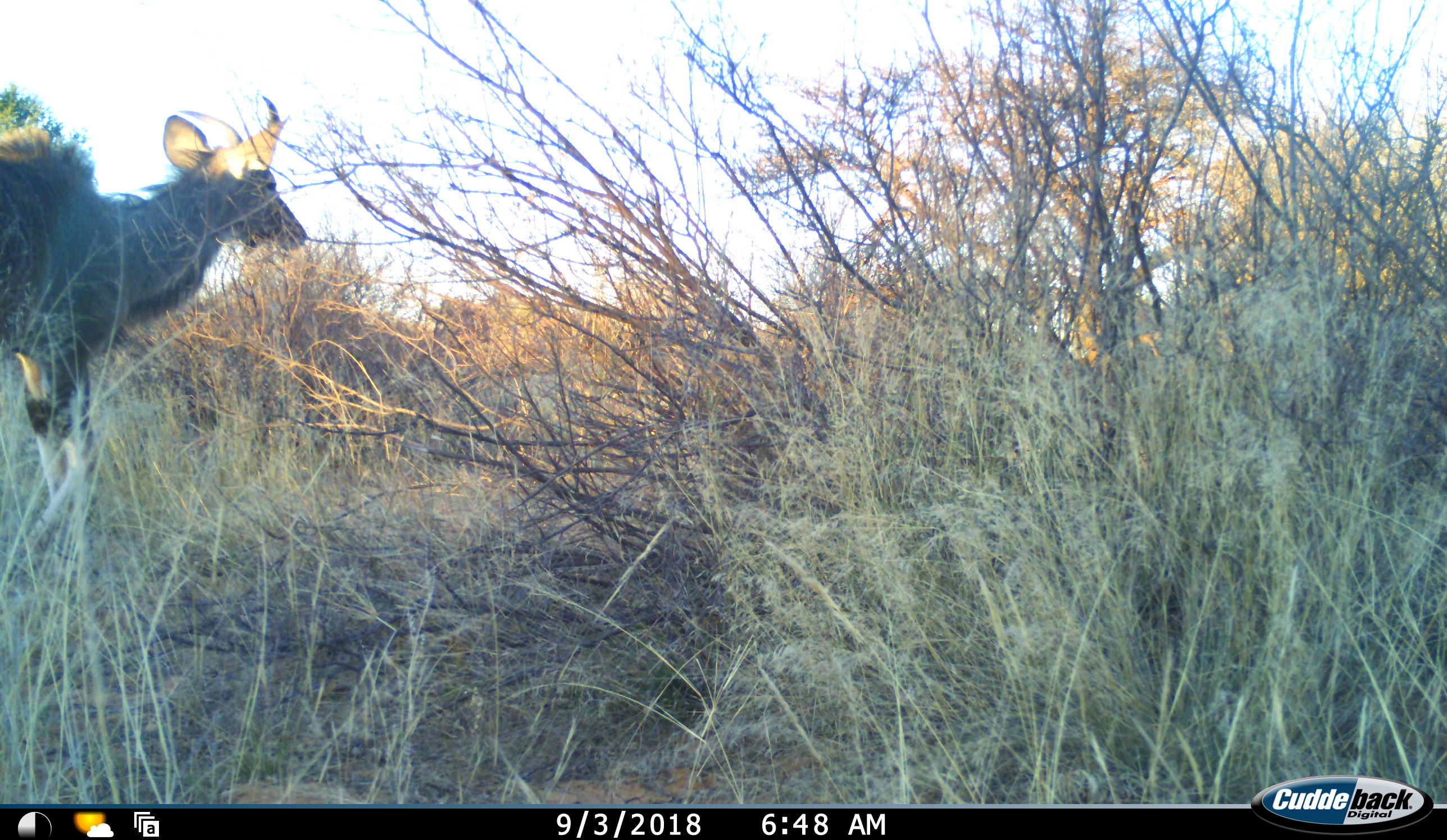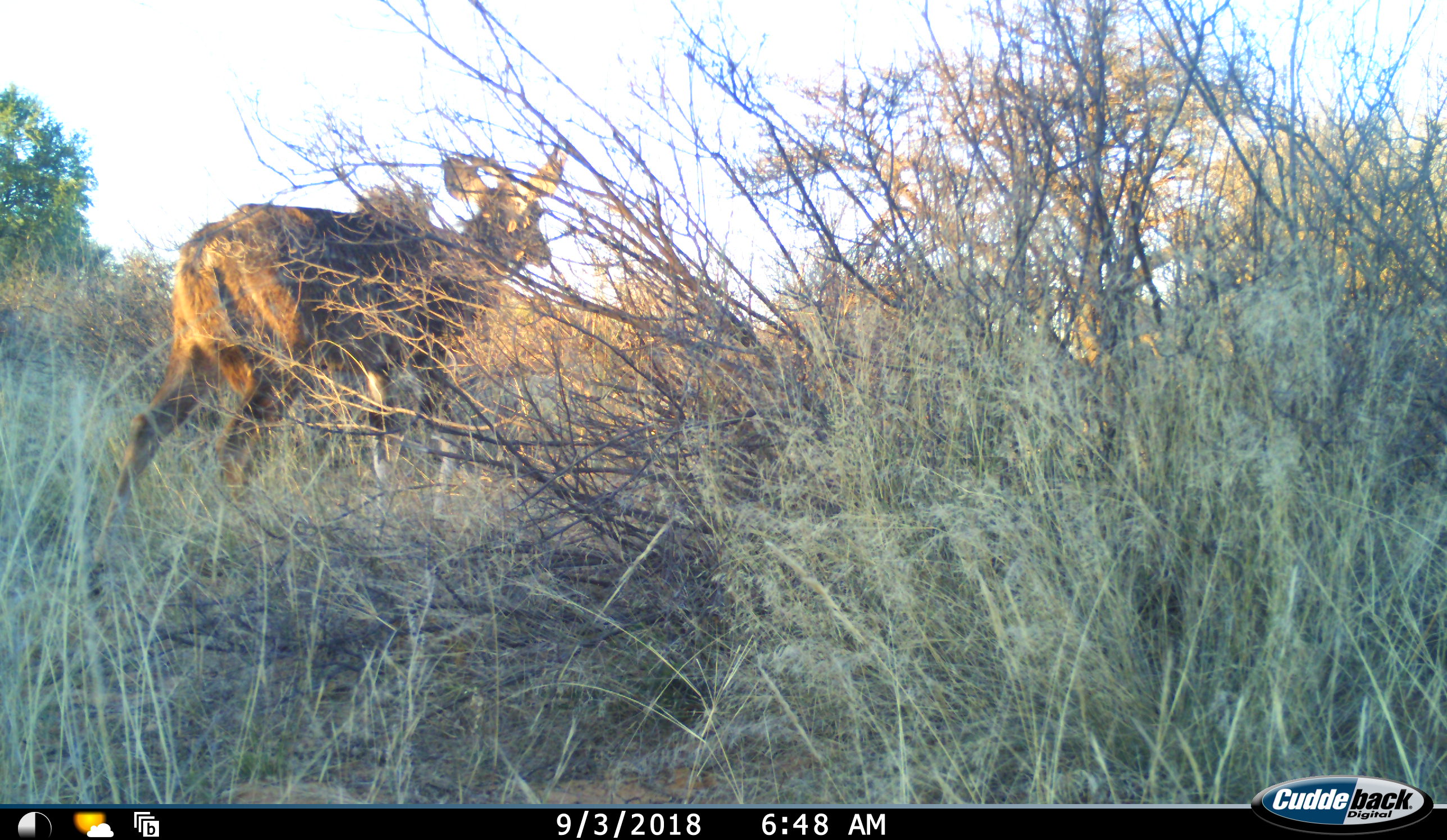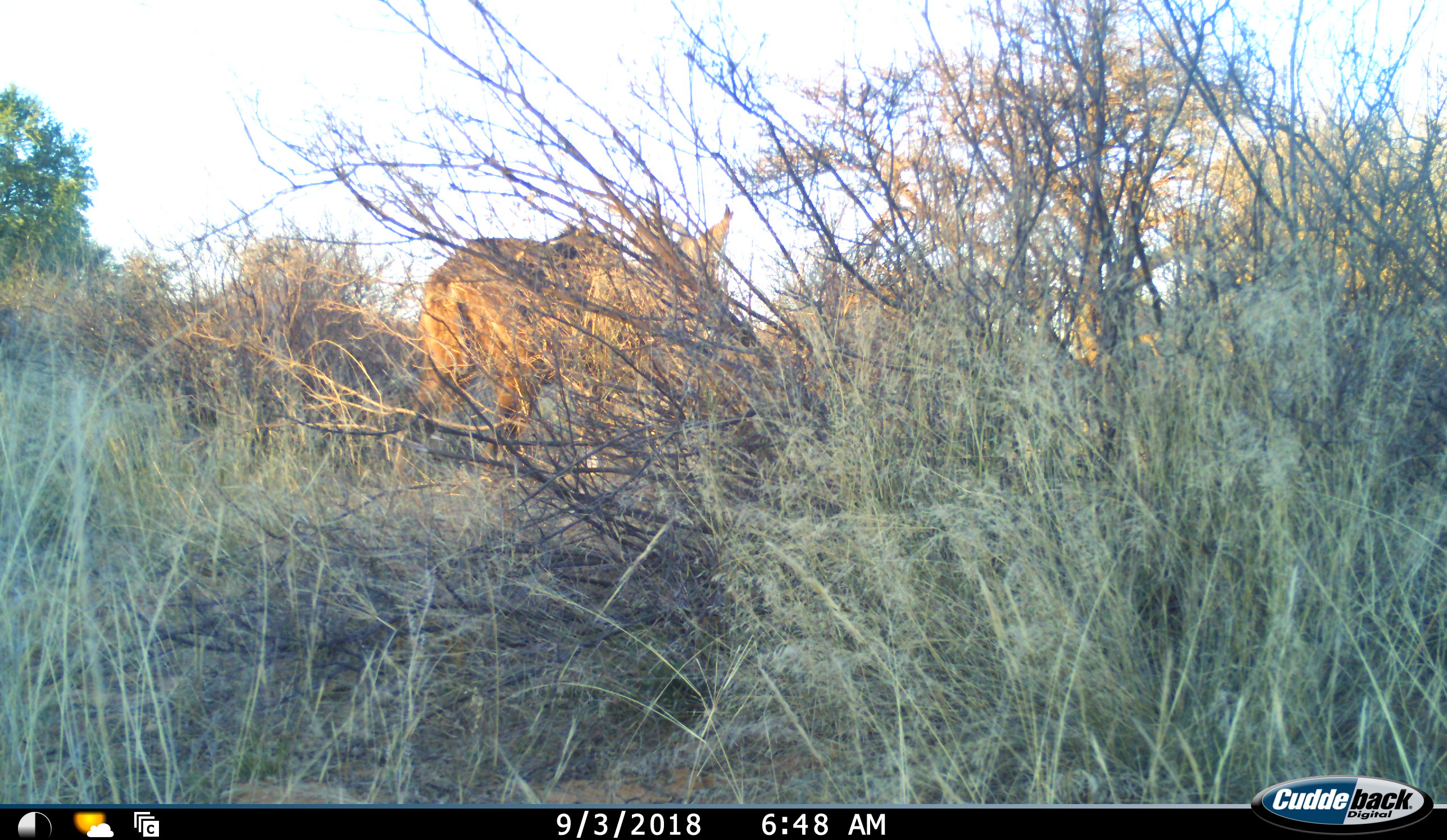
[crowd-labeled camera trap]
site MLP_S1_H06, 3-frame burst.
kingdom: Animalia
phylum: Chordata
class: Mammalia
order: Artiodactyla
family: Bovidae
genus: Tragelaphus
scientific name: Tragelaphus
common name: kudu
Kudu (Tragelaphus), count 1. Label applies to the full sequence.